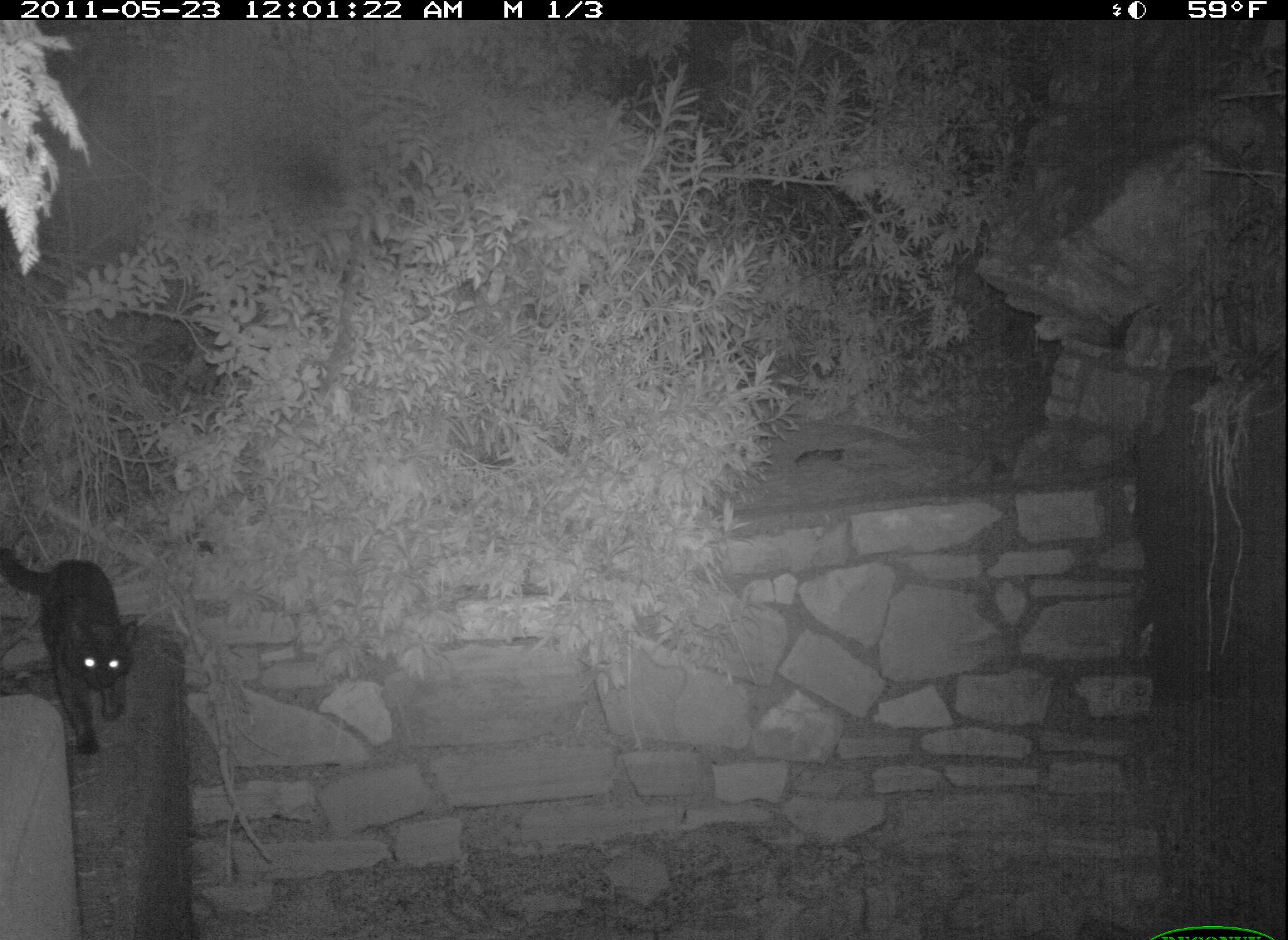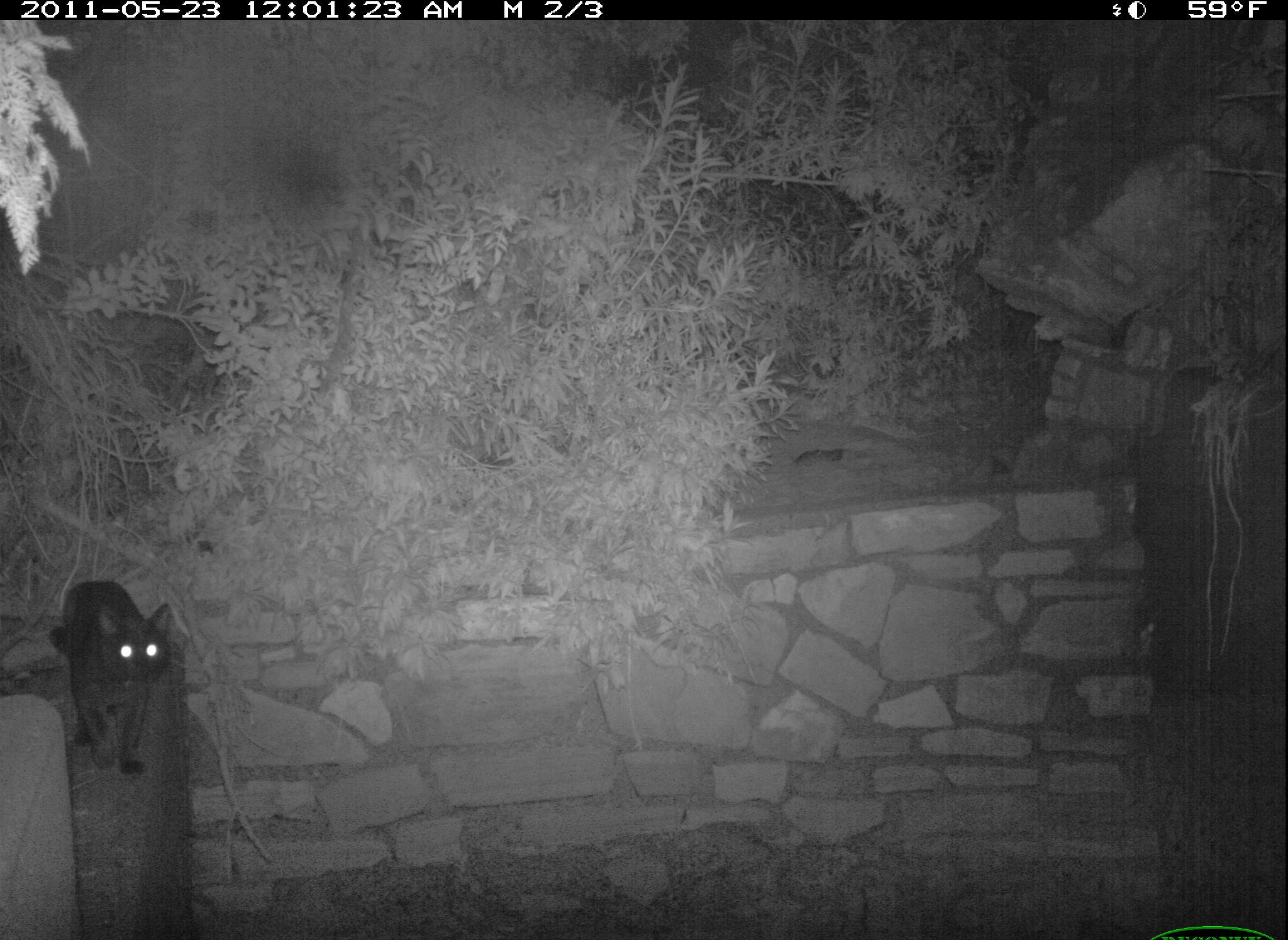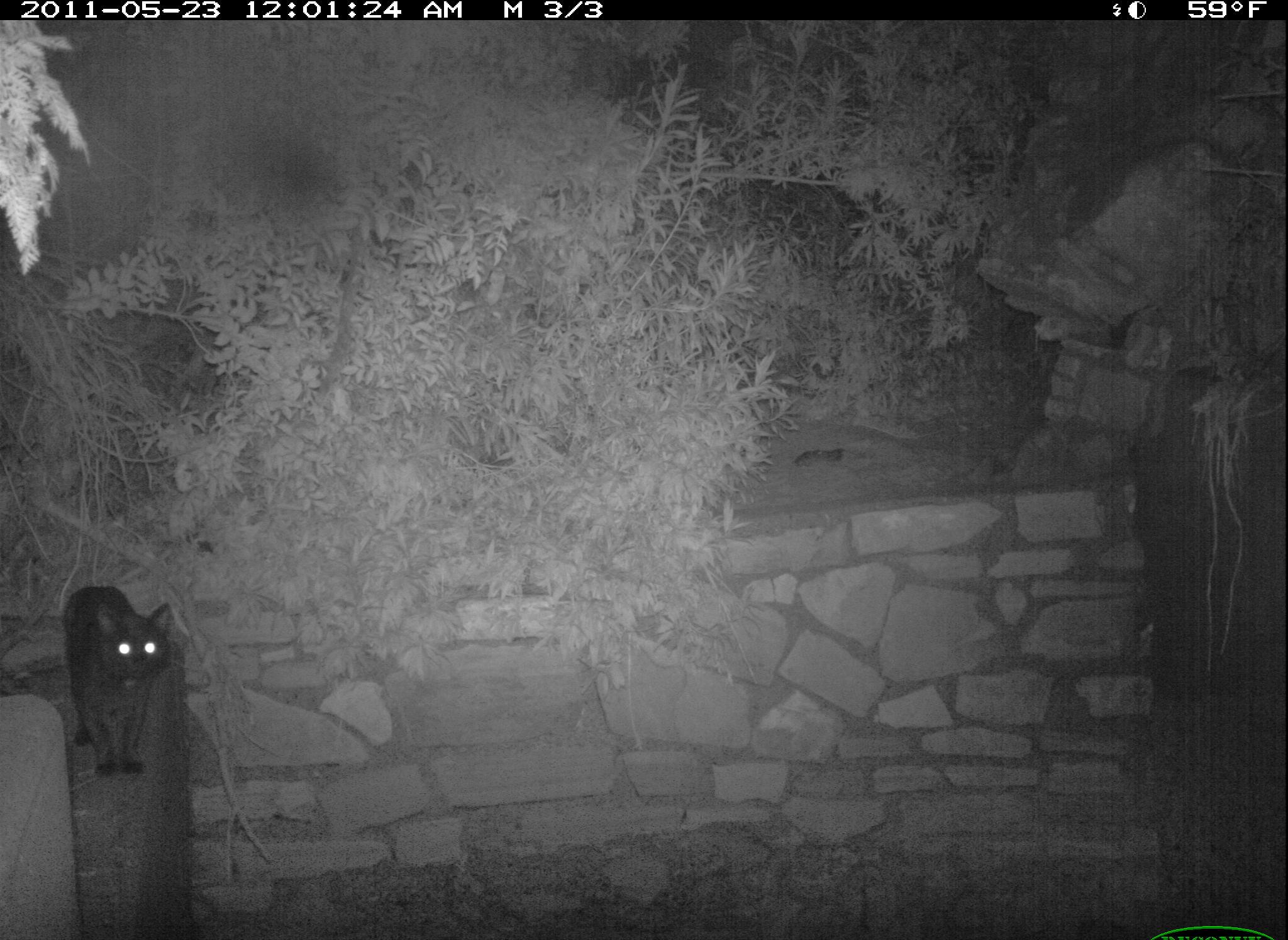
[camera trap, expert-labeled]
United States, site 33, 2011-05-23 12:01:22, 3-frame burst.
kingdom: Animalia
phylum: Chordata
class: Mammalia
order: Carnivora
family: Felidae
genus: Felis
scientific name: Felis catus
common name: cat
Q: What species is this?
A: Cat (Felis catus).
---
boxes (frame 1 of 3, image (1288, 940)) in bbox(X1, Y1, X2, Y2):
cat: bbox(3, 532, 155, 765)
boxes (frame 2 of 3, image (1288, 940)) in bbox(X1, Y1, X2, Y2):
cat: bbox(50, 575, 182, 781)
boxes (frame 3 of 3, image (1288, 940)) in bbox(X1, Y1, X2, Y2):
cat: bbox(42, 580, 188, 784)